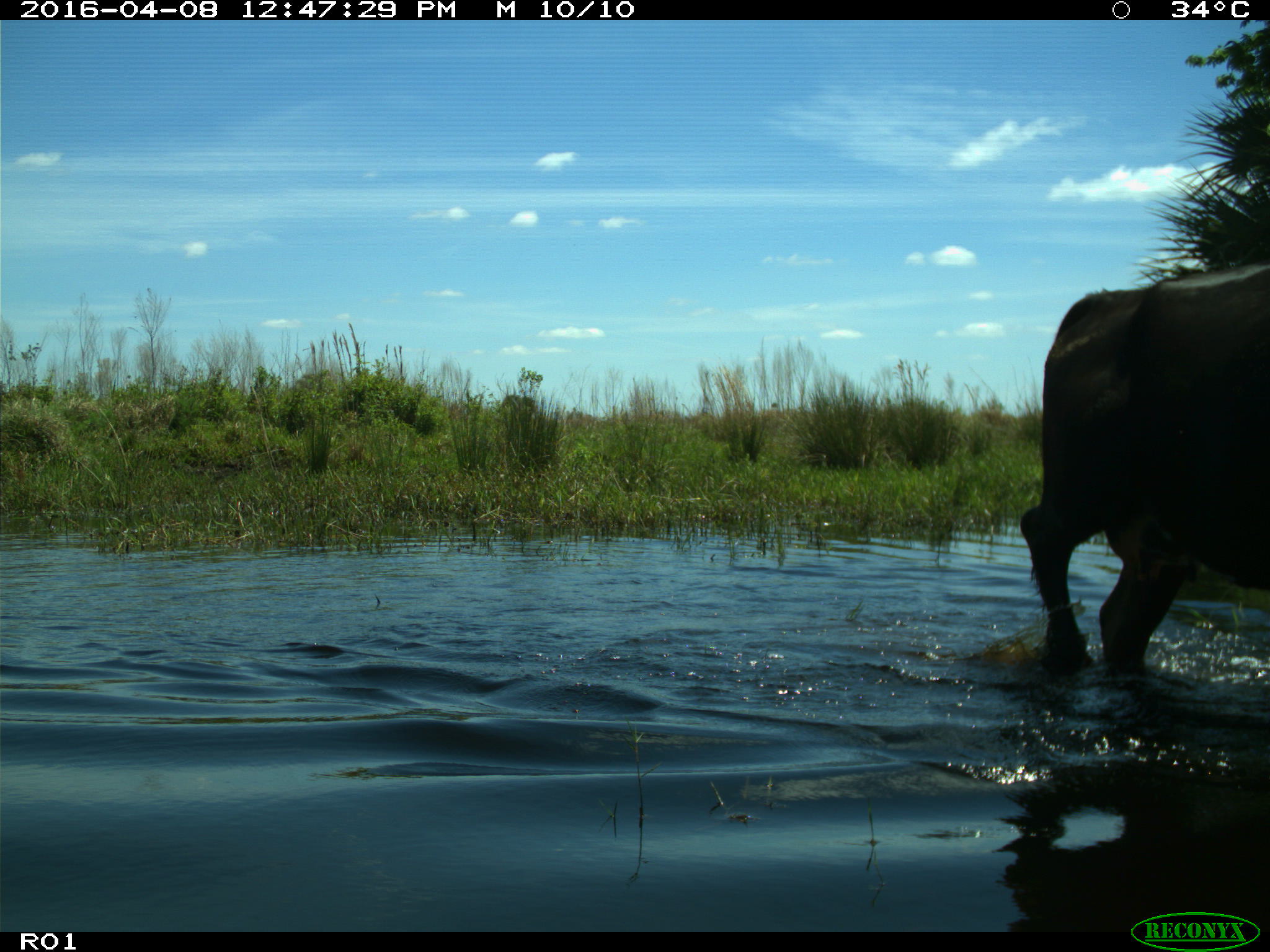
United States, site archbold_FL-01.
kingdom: Animalia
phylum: Chordata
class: Mammalia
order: Artiodactyla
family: Bovidae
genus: Bos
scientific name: Bos taurus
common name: domestic cow